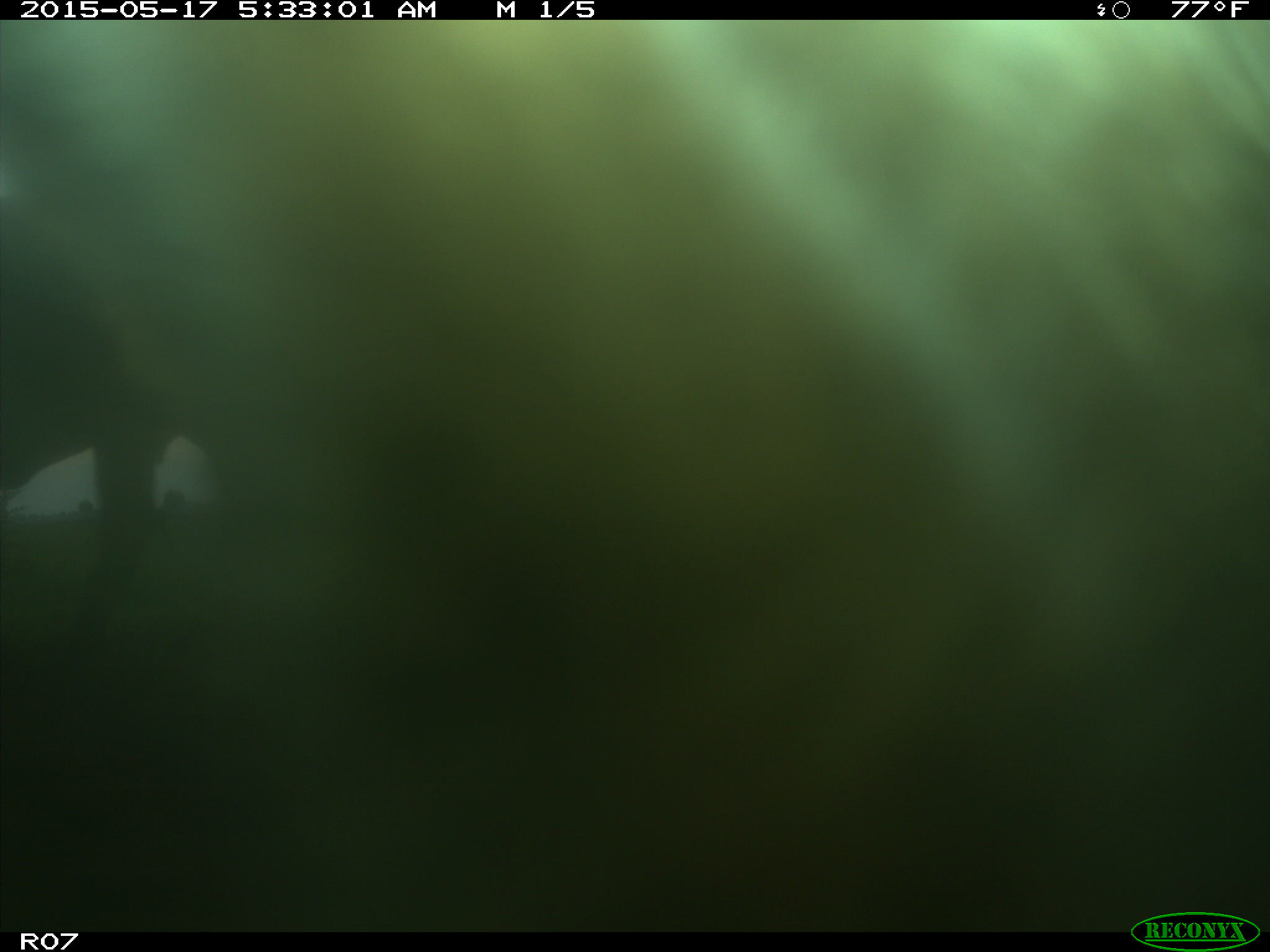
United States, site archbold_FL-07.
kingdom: Animalia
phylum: Chordata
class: Mammalia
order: Artiodactyla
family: Bovidae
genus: Bos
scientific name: Bos taurus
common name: domestic cow